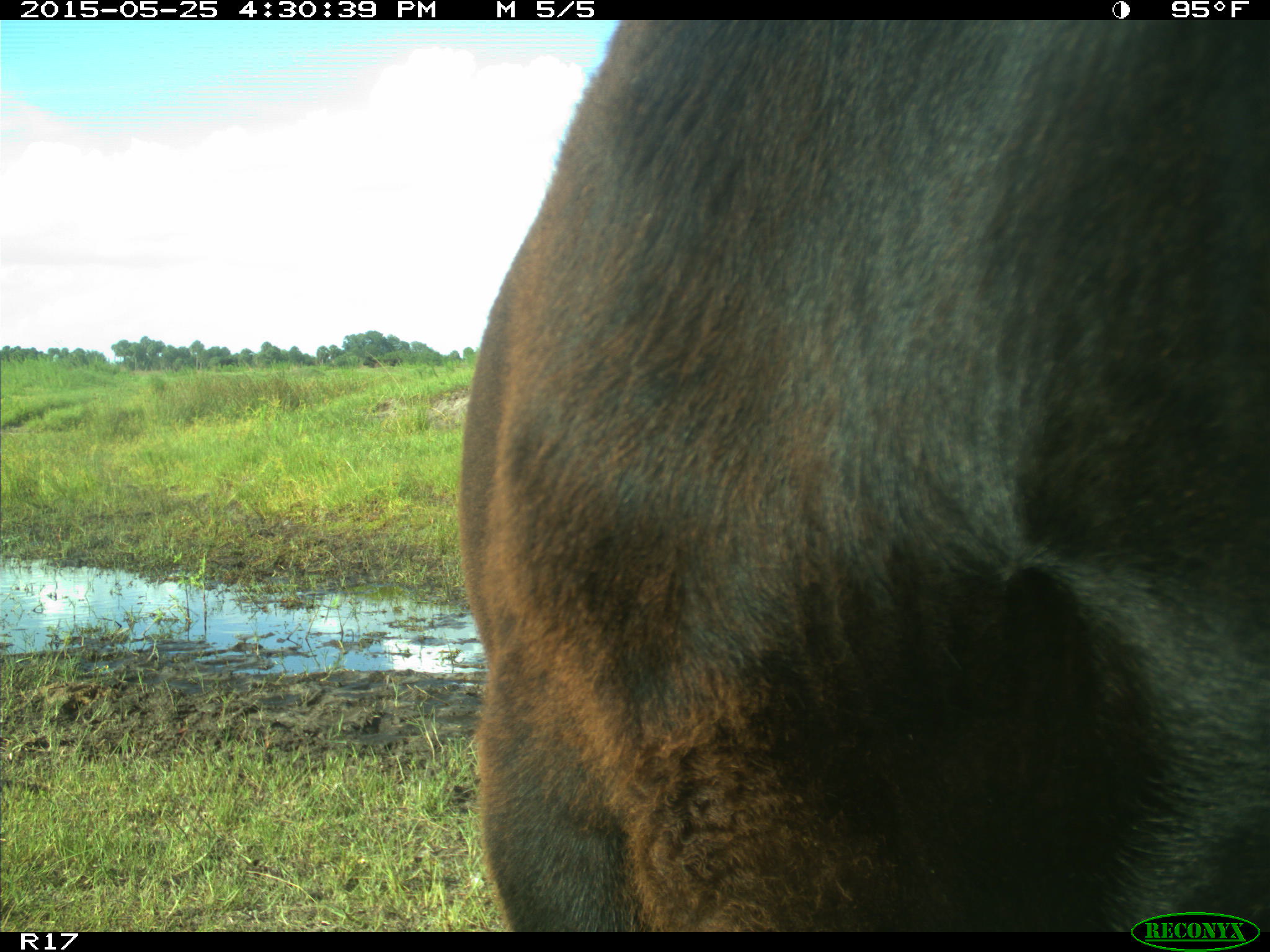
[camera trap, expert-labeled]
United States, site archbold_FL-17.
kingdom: Animalia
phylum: Chordata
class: Mammalia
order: Artiodactyla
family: Bovidae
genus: Bos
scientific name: Bos taurus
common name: domestic cow